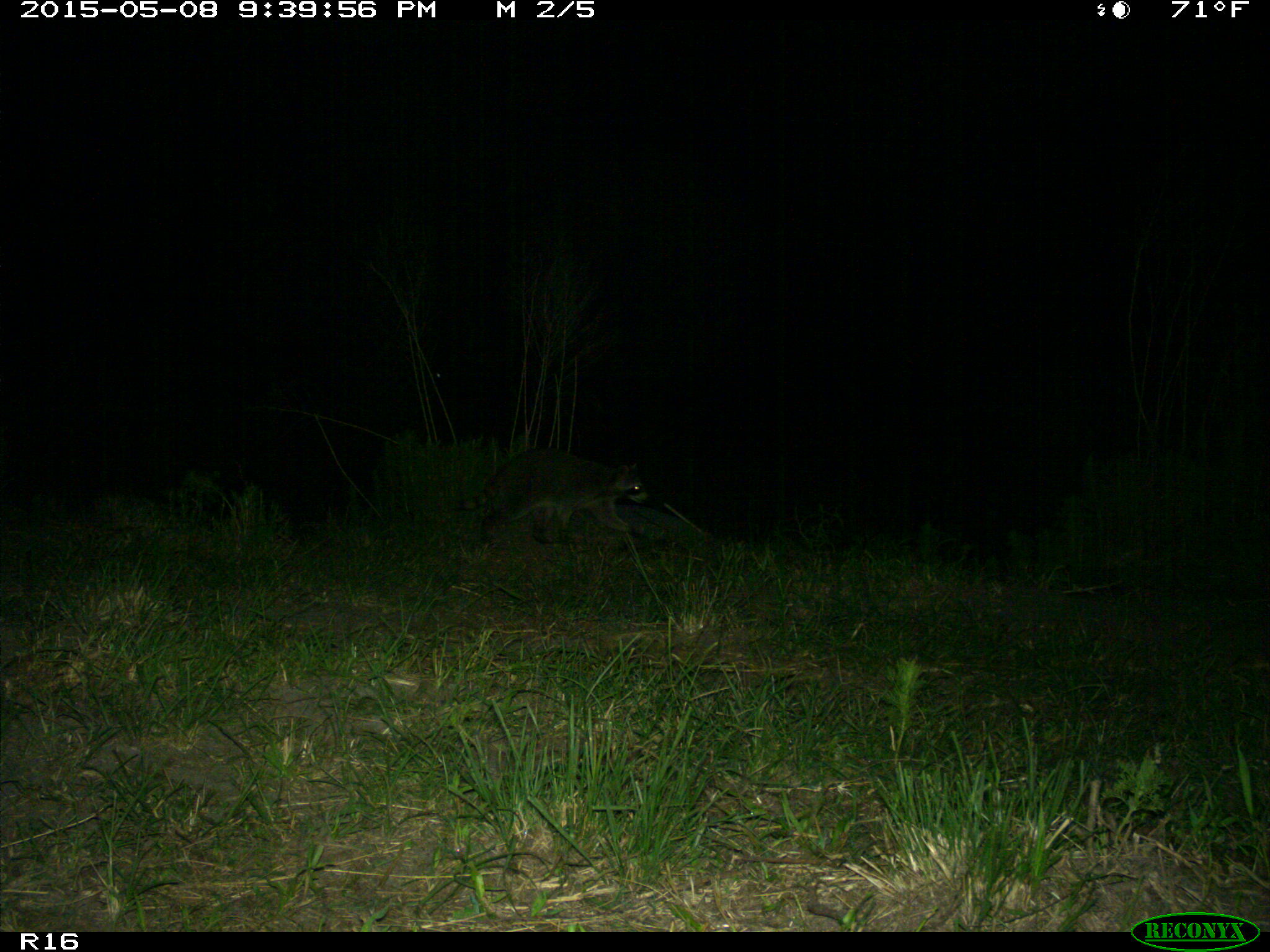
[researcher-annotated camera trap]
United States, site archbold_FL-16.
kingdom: Animalia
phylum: Chordata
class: Mammalia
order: Artiodactyla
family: Bovidae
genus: Bos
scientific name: Bos taurus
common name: domestic cow